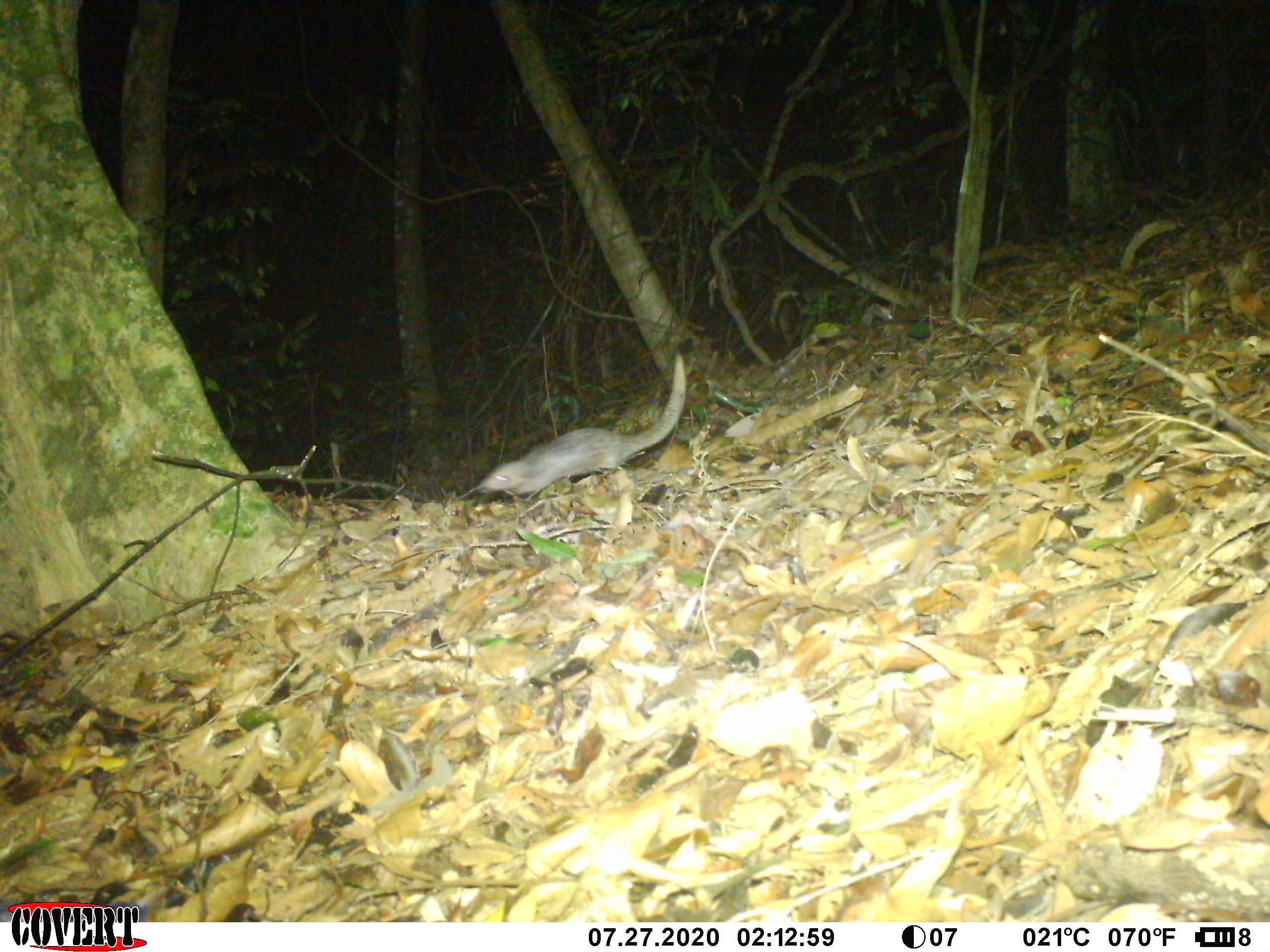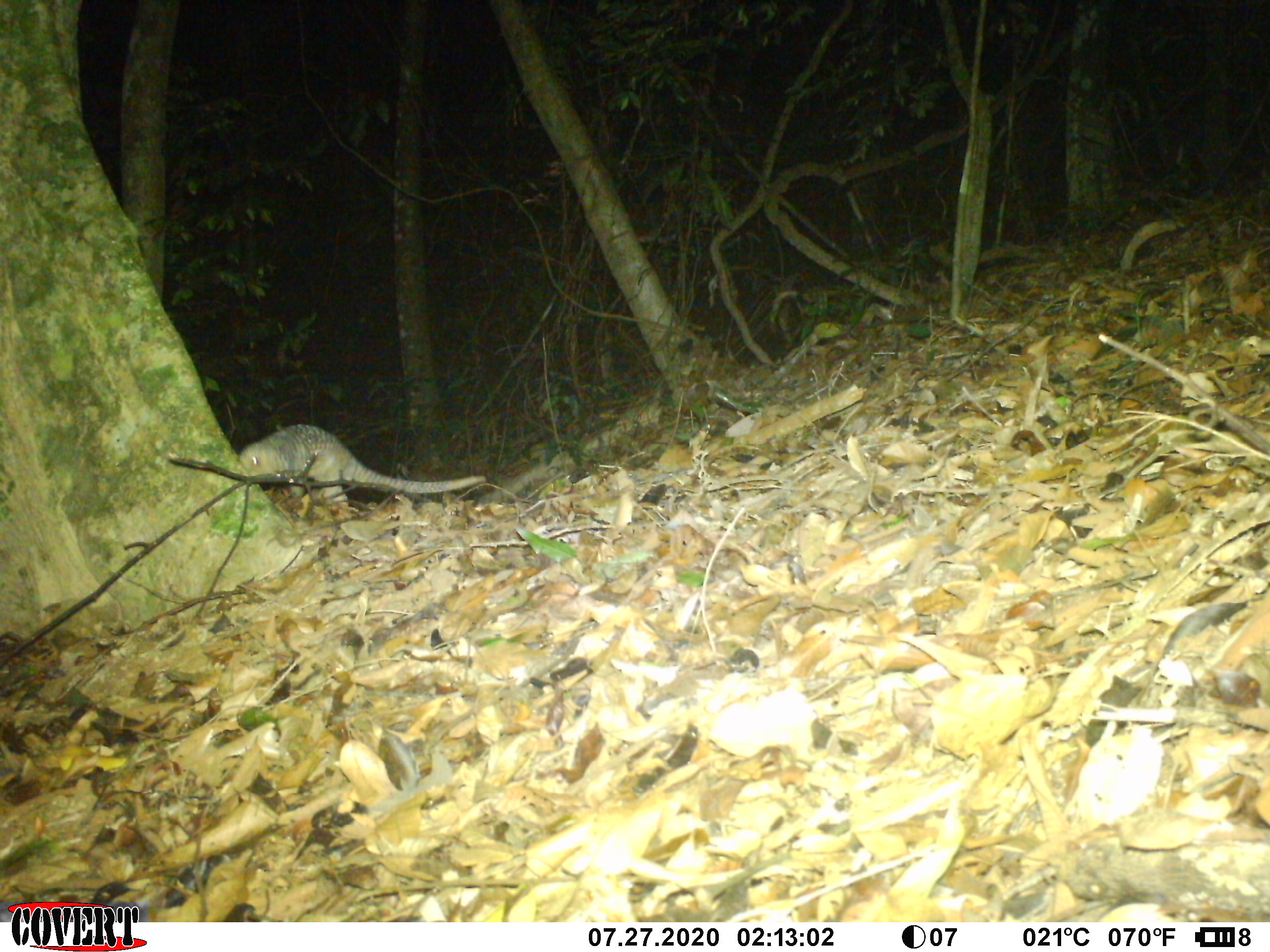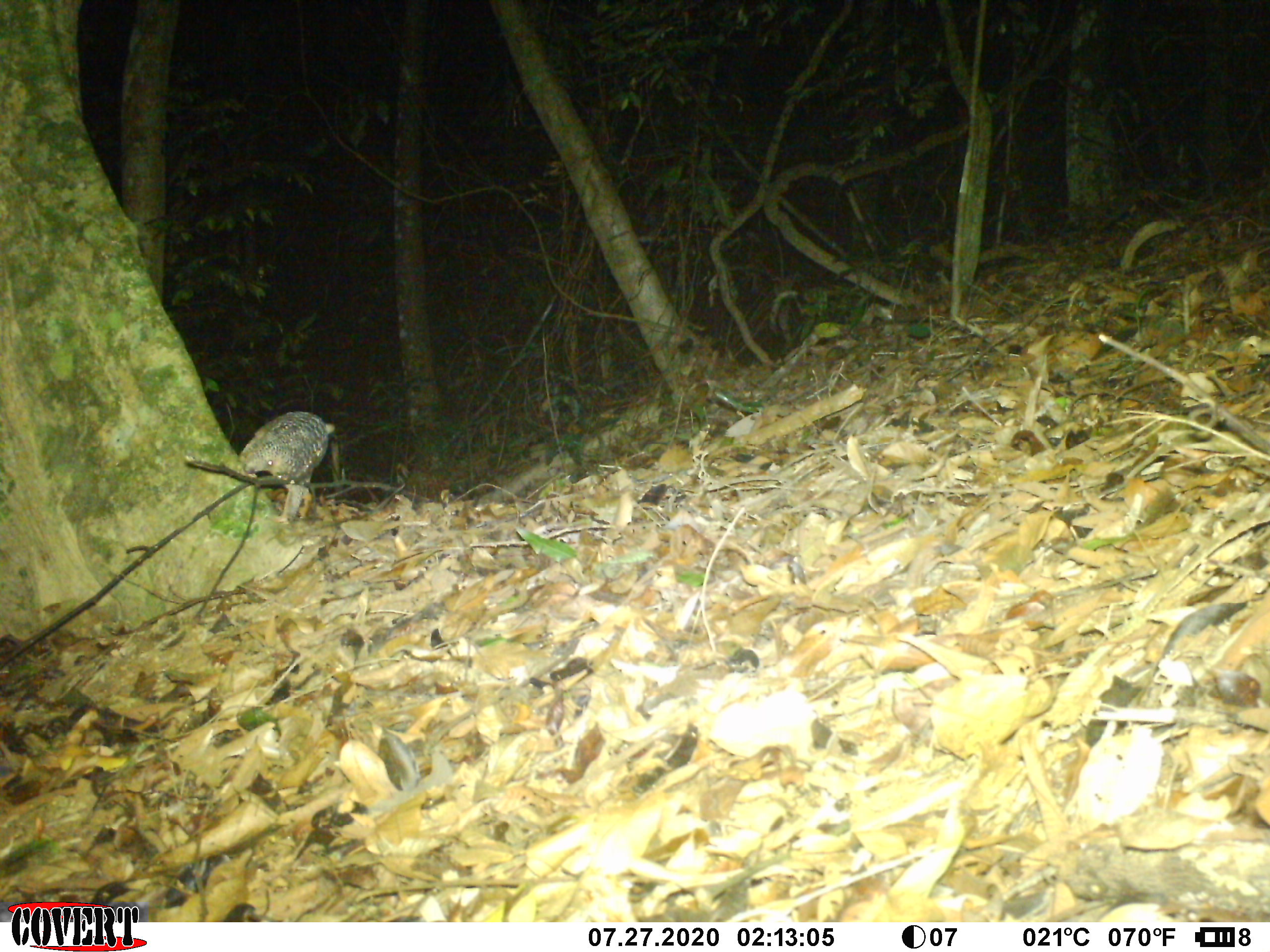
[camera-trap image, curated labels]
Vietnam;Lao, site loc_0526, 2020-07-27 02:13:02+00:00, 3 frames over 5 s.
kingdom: Animalia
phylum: Chordata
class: Mammalia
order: Pholidota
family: Manidae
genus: Manis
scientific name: Manis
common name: asian pangolins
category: pangolin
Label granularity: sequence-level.